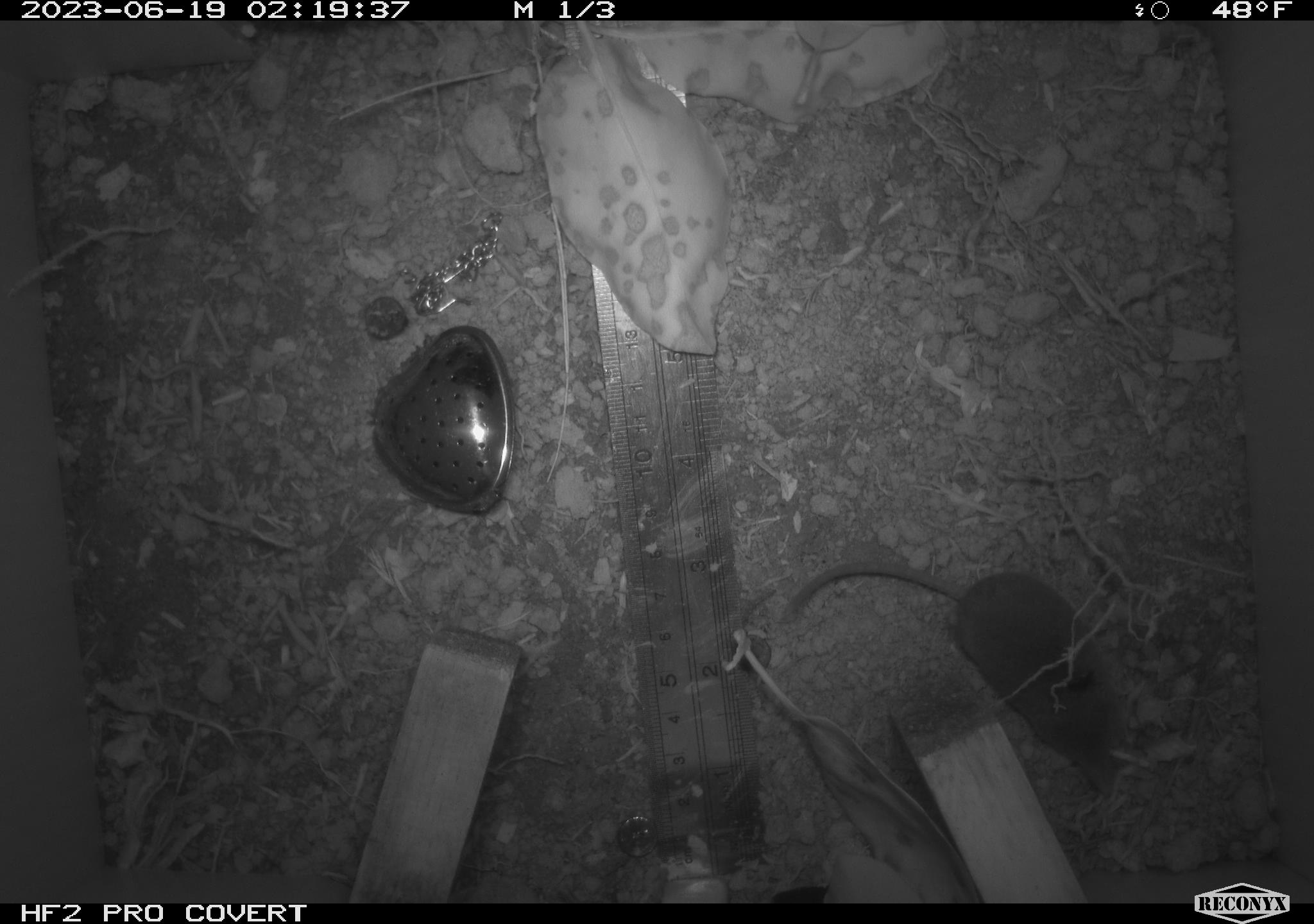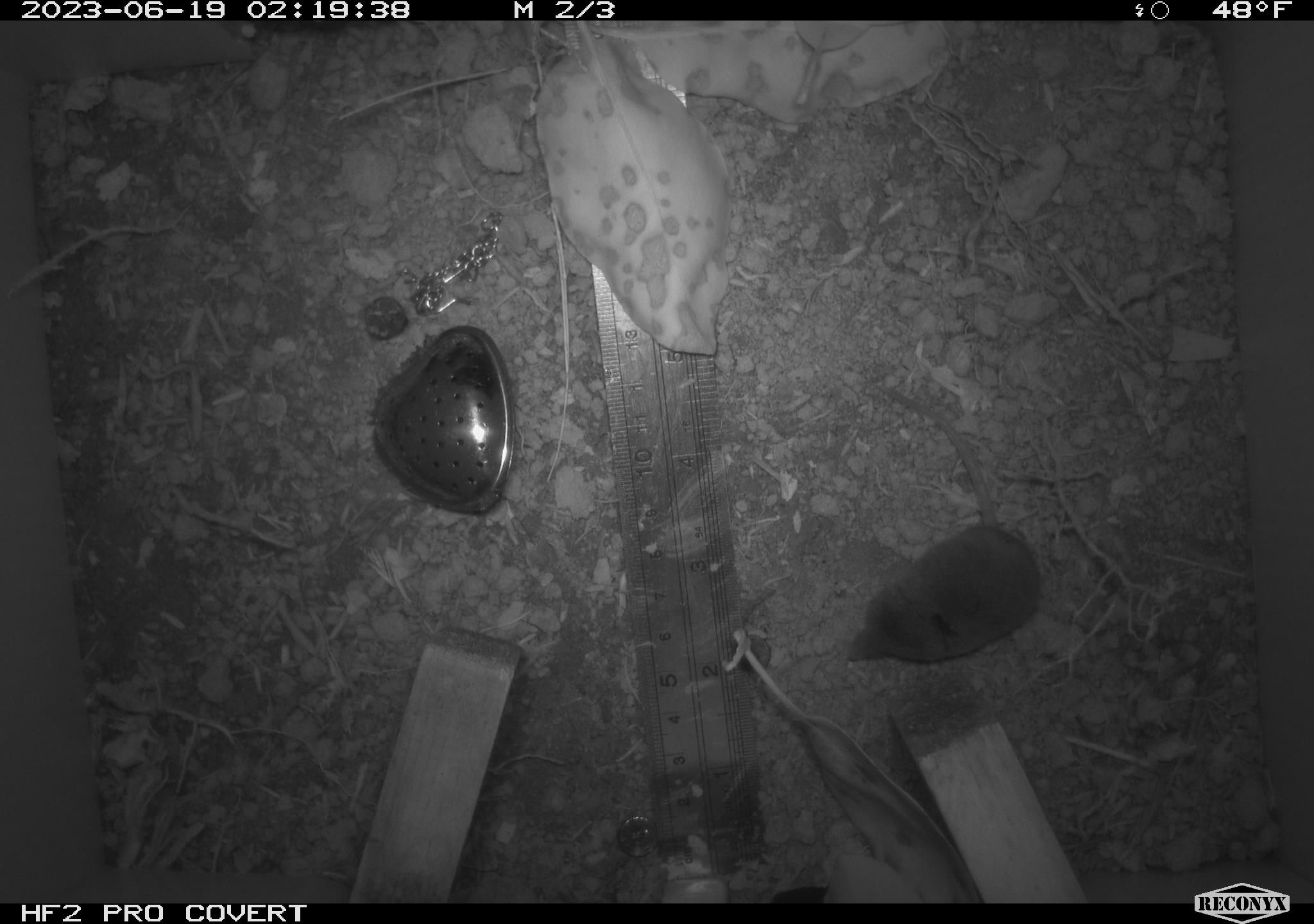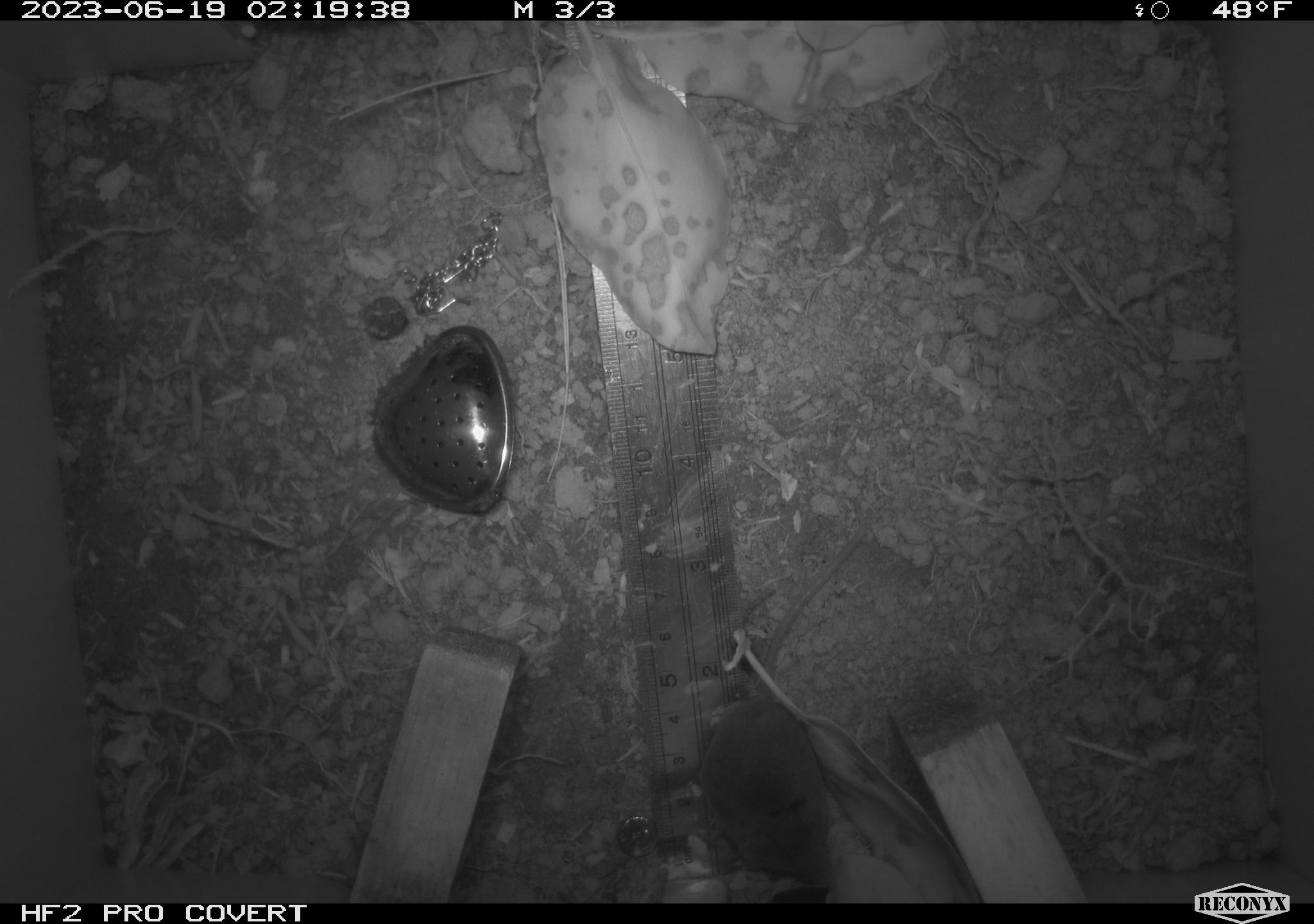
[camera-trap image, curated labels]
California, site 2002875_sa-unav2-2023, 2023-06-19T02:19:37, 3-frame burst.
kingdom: Animalia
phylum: Chordata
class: Mammalia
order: Eulipotyphla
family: Soricidae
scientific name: Soricidae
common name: shrews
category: soricidae family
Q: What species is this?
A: Soricidae family (shrews) (Soricidae).